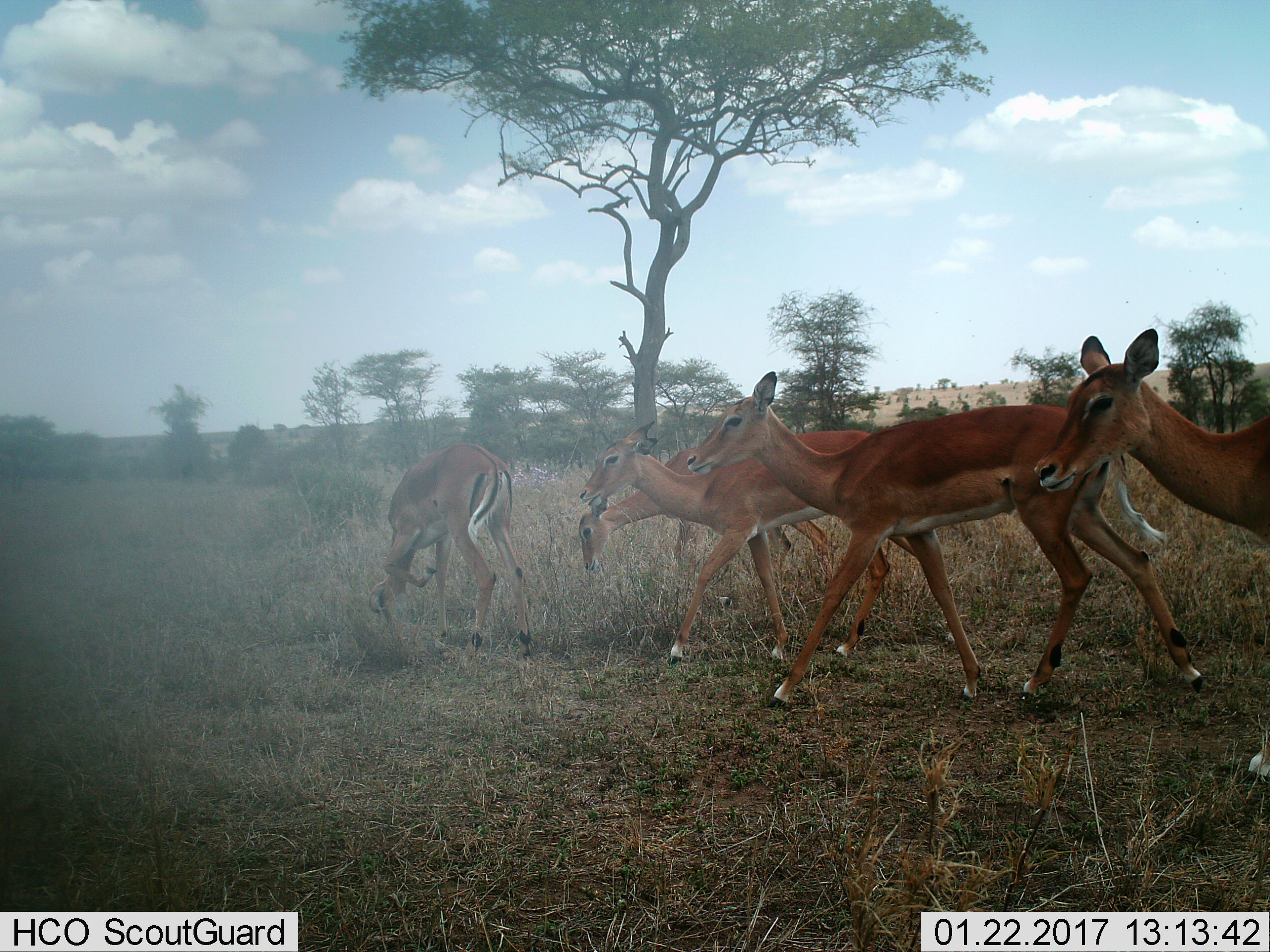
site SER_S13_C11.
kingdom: Animalia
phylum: Chordata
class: Mammalia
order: Artiodactyla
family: Bovidae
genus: Aepyceros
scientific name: Aepyceros melampus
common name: impala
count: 5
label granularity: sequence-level